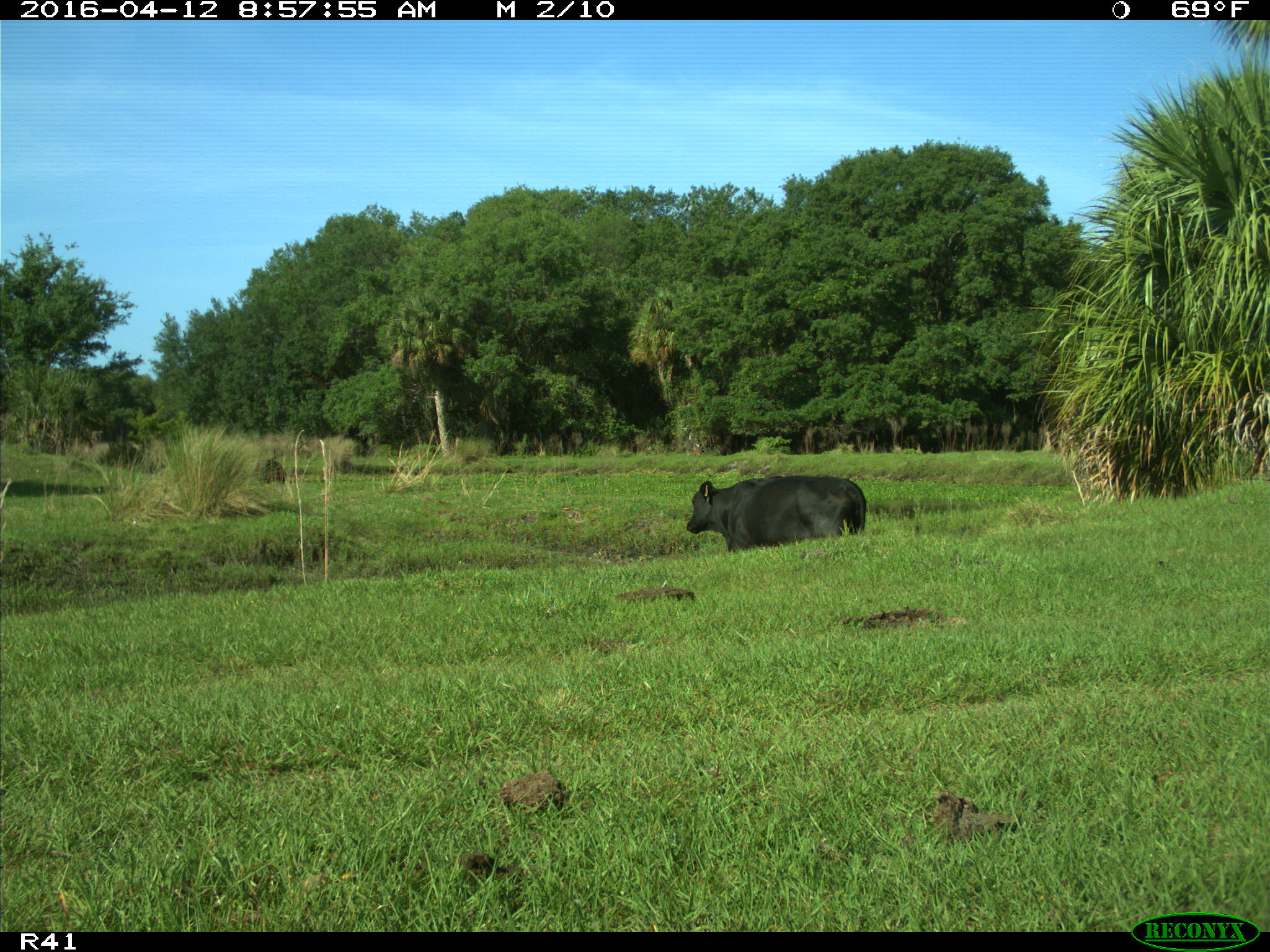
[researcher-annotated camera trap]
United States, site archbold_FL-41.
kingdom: Animalia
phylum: Chordata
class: Mammalia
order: Artiodactyla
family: Bovidae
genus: Bos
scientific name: Bos taurus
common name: domestic cow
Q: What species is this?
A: Bos taurus (domestic cow).